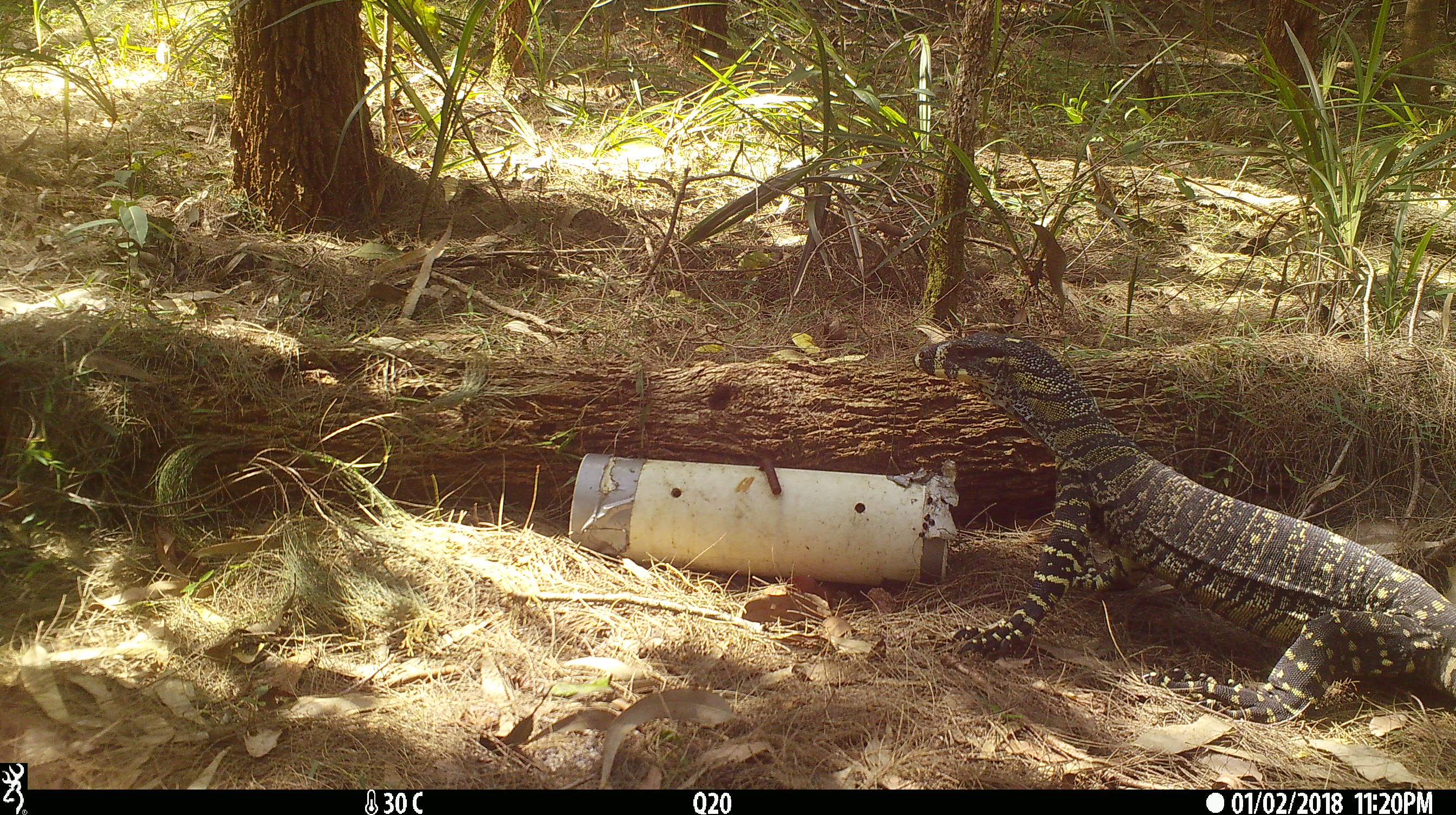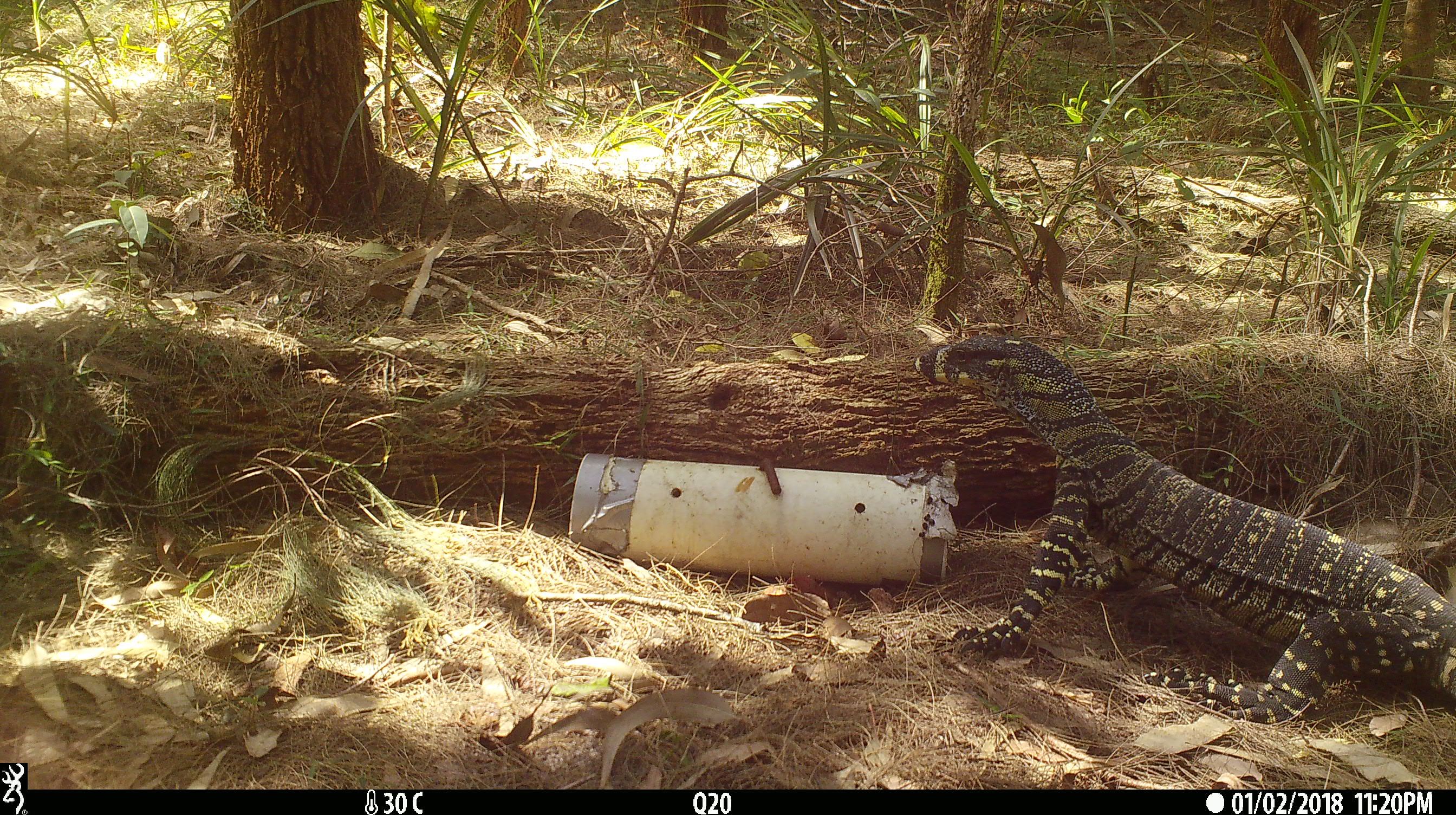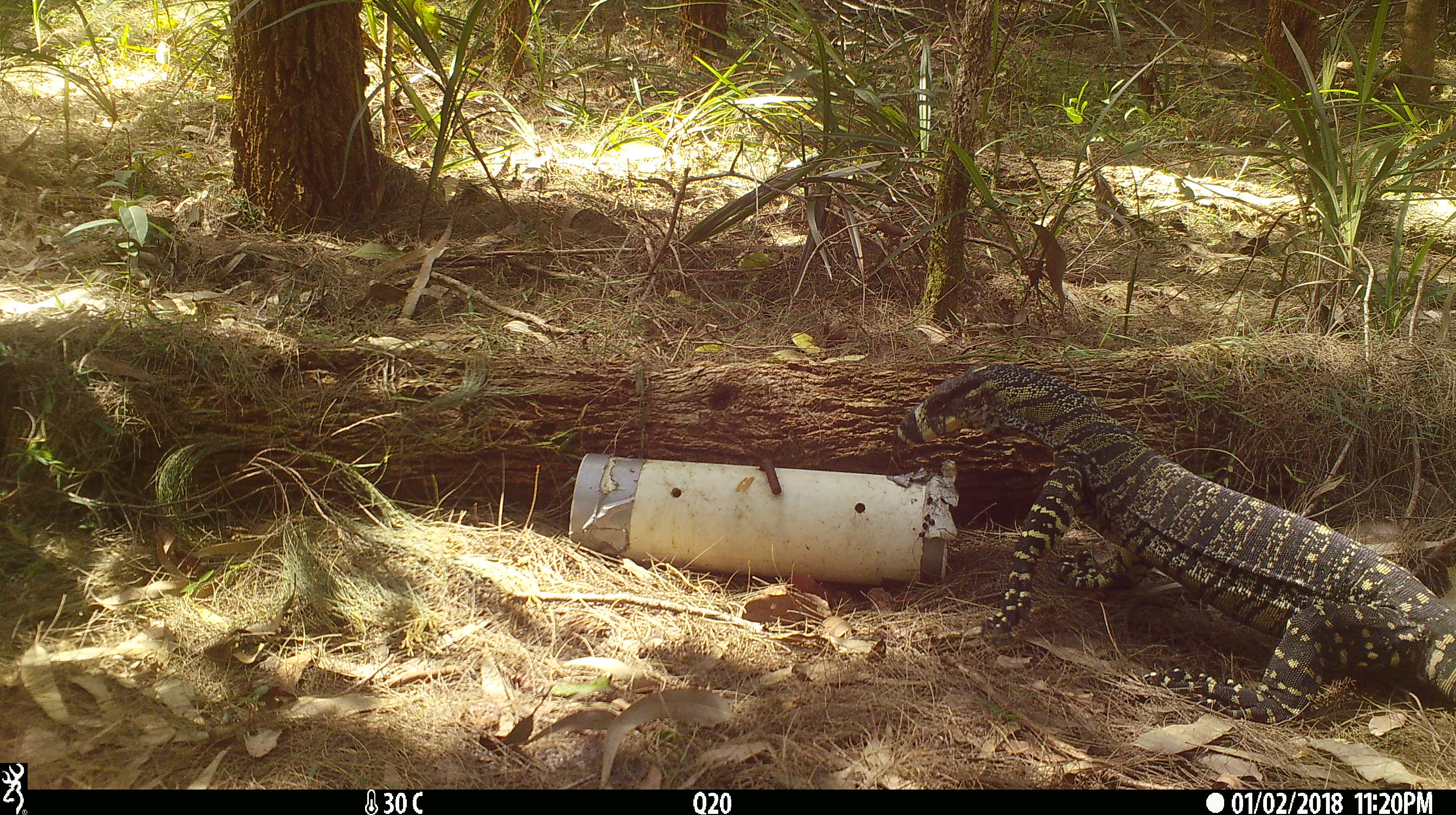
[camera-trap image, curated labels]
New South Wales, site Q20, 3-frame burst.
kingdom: Animalia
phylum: Chordata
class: Reptilia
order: Squamata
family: Varanidae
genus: Varanus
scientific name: Varanus varius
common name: lace monitor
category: goanna